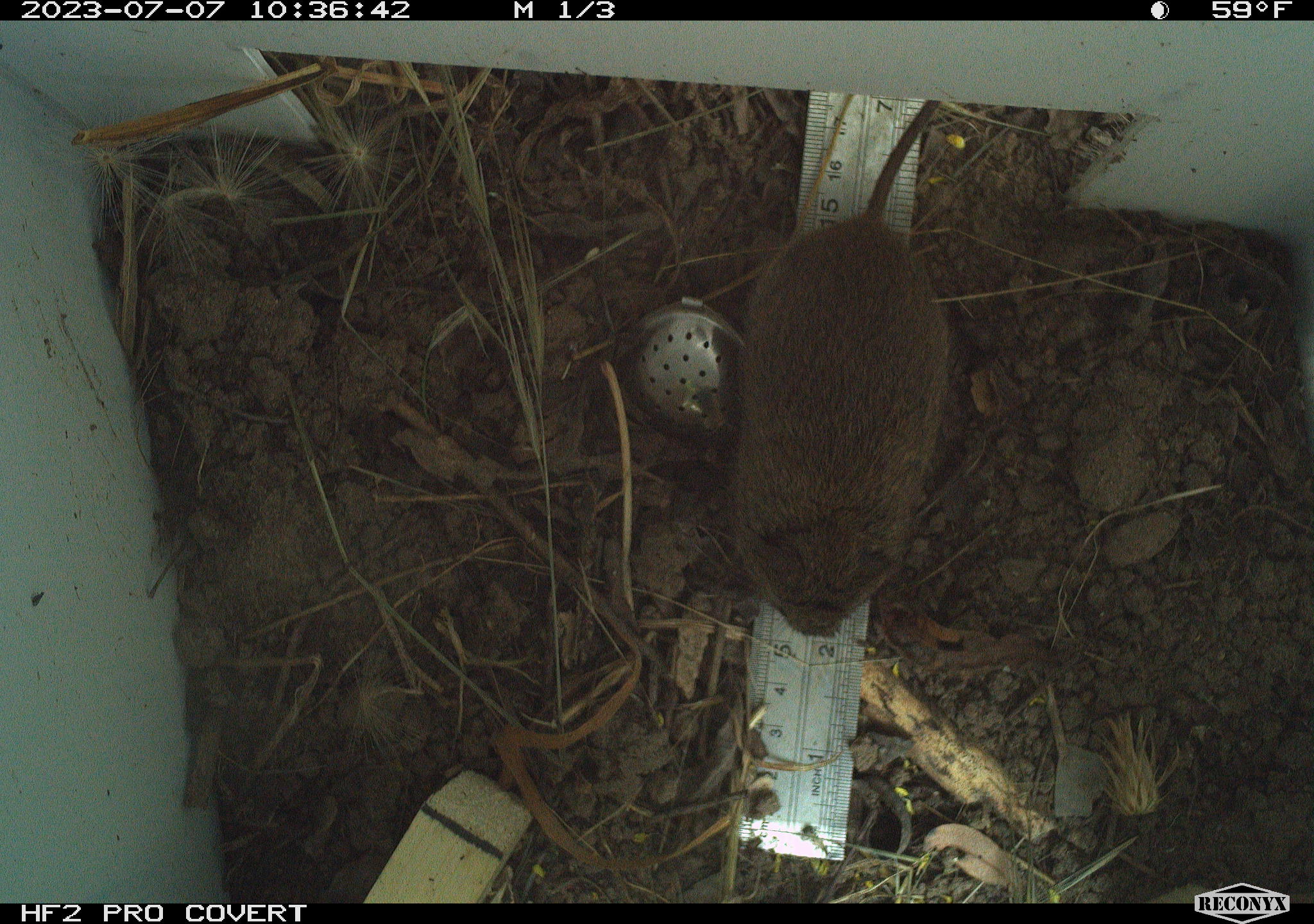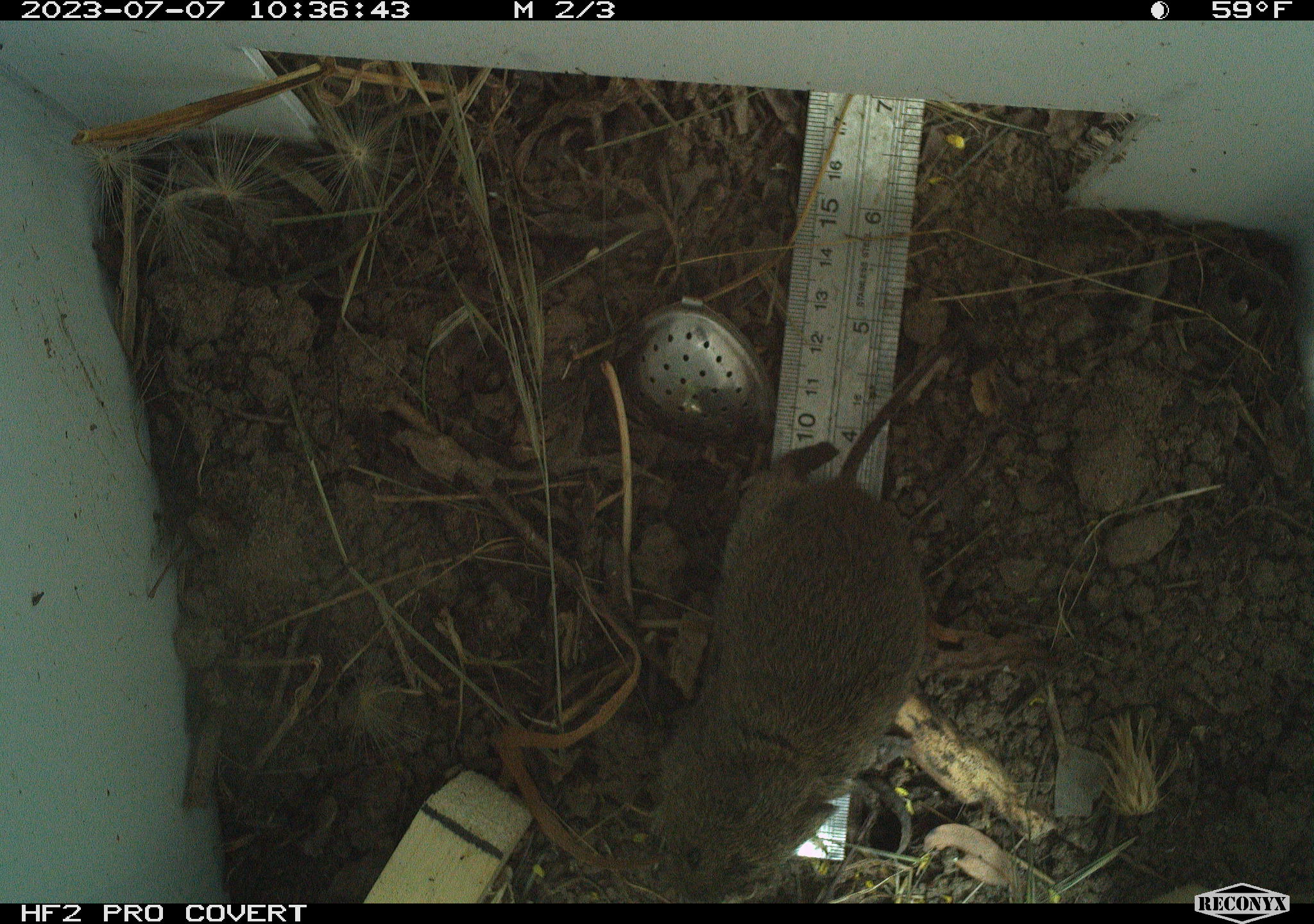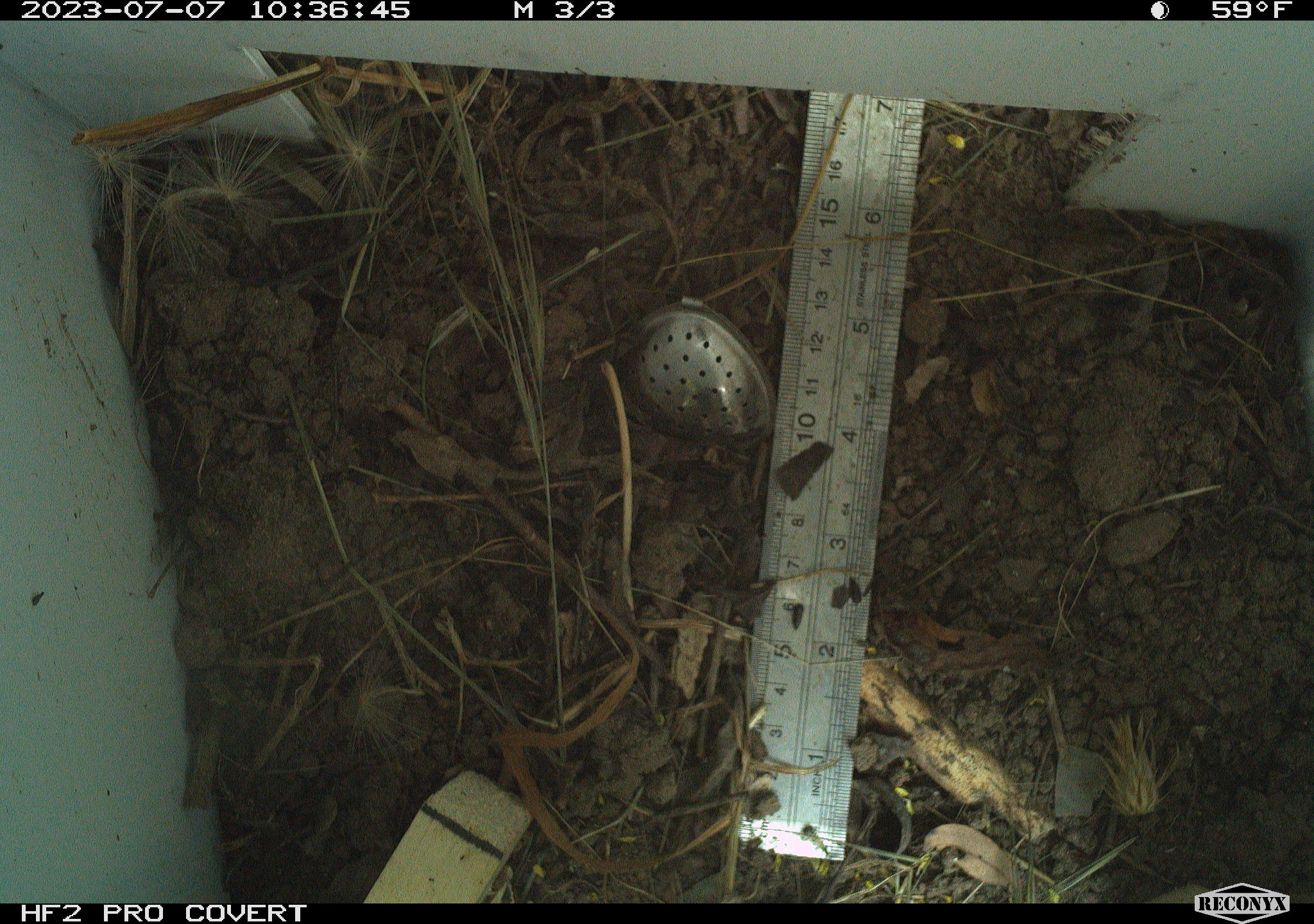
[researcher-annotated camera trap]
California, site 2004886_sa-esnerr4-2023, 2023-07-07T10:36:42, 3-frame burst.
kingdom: Animalia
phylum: Chordata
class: Mammalia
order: Rodentia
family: Cricetidae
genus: Microtus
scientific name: Microtus californicus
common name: california vole